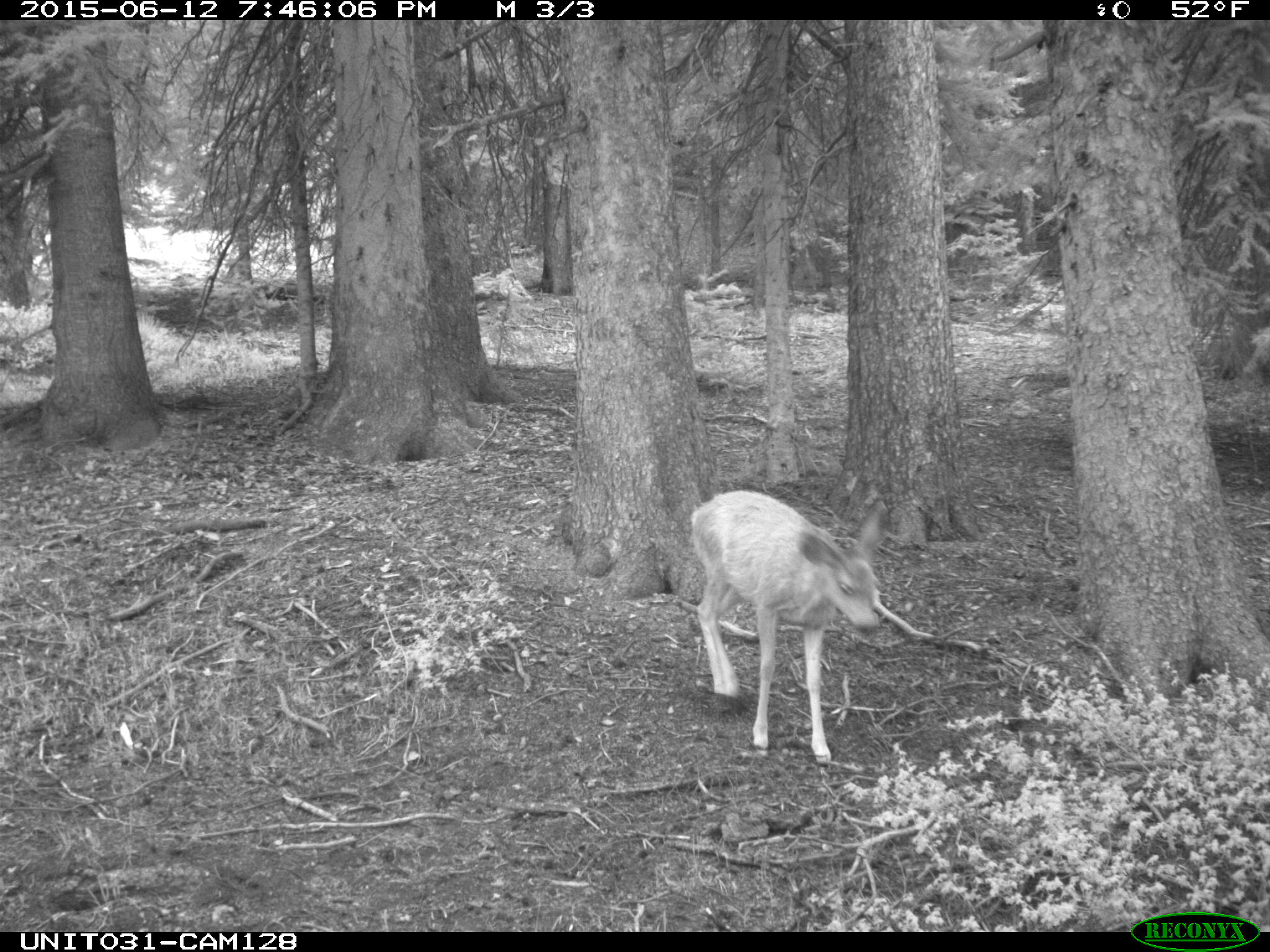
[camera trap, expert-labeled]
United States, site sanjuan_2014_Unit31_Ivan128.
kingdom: Animalia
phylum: Chordata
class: Mammalia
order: Artiodactyla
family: Cervidae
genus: Odocoileus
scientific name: Odocoileus hemionus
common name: mule deer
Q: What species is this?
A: Odocoileus hemionus (mule deer).